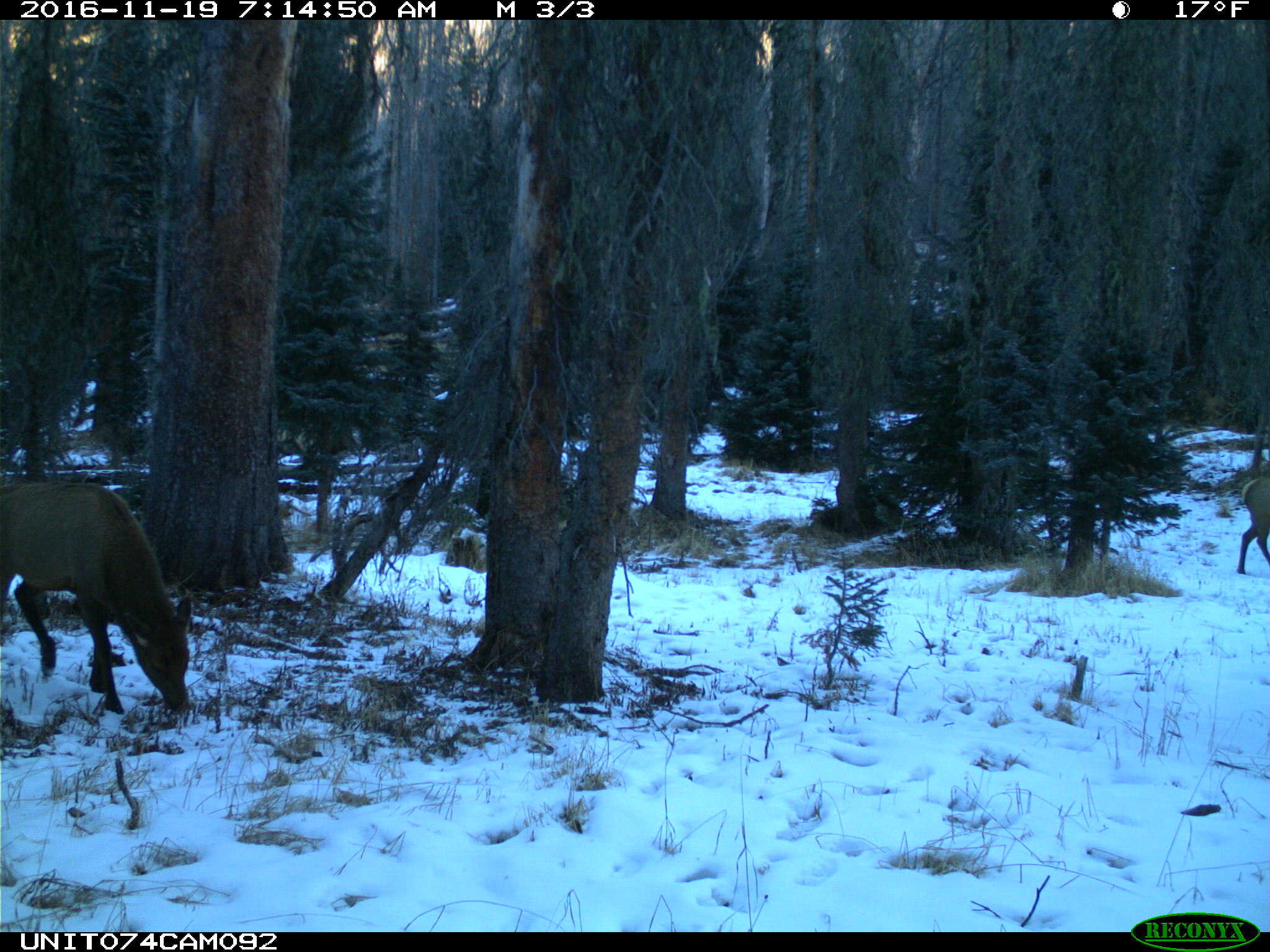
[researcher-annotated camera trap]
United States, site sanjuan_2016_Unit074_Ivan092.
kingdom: Animalia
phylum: Chordata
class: Mammalia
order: Artiodactyla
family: Cervidae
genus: Cervus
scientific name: Cervus elaphus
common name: red deer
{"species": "Cervus elaphus (red deer)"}